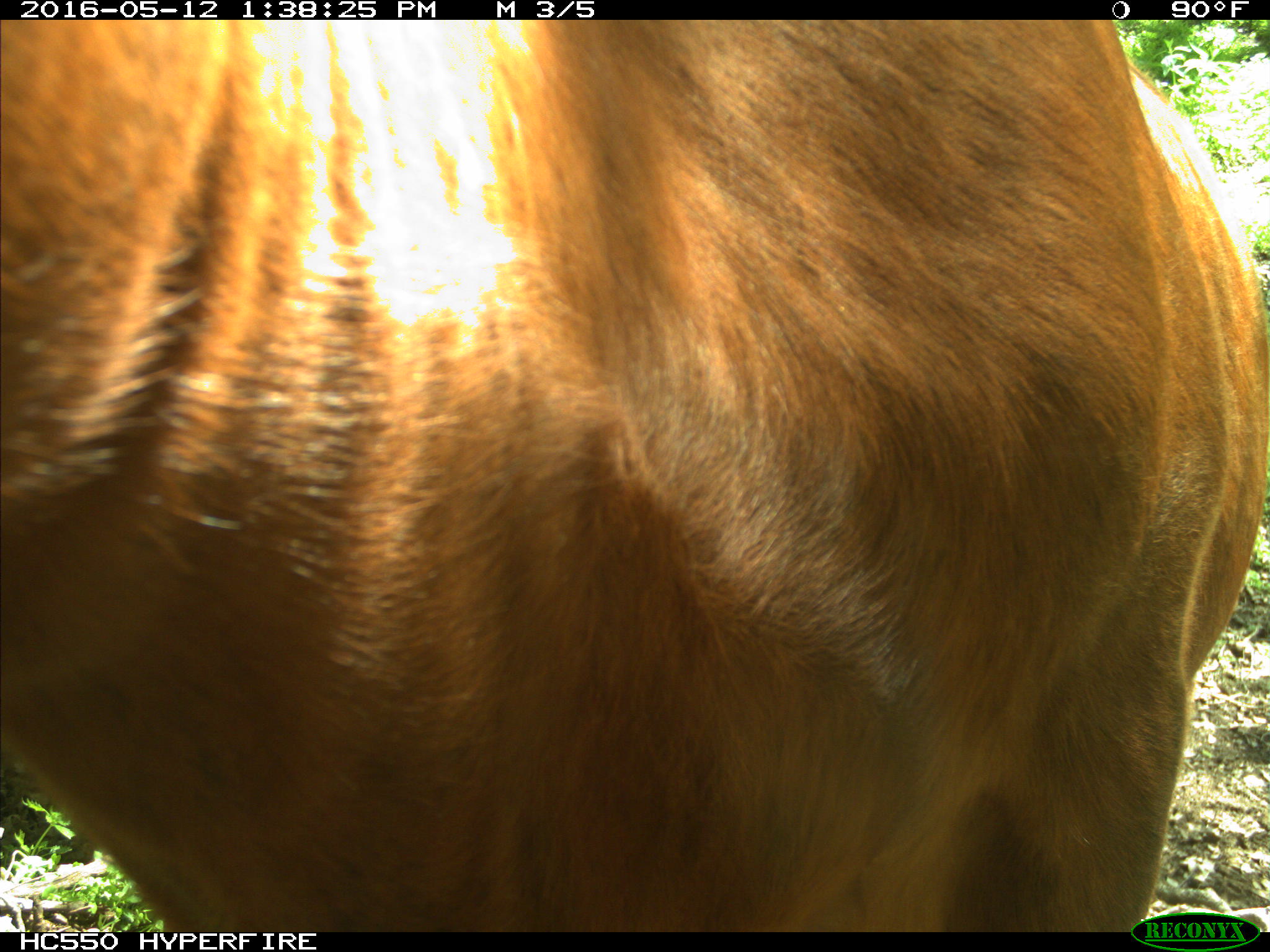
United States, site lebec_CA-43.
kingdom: Animalia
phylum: Chordata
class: Mammalia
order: Artiodactyla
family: Bovidae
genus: Bos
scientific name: Bos taurus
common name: domestic cow